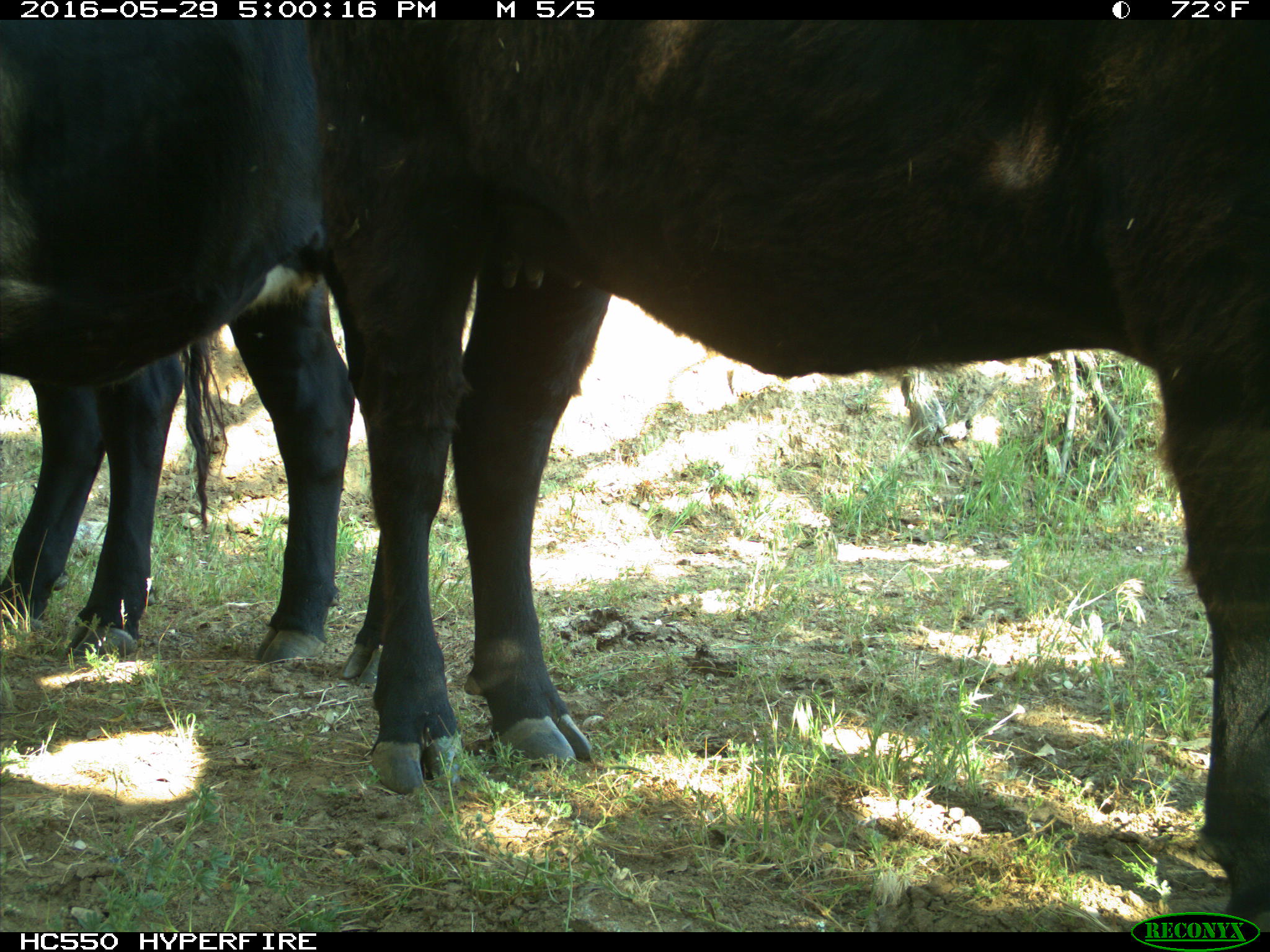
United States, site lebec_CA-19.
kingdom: Animalia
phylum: Chordata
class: Mammalia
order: Artiodactyla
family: Bovidae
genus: Bos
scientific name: Bos taurus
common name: domestic cow